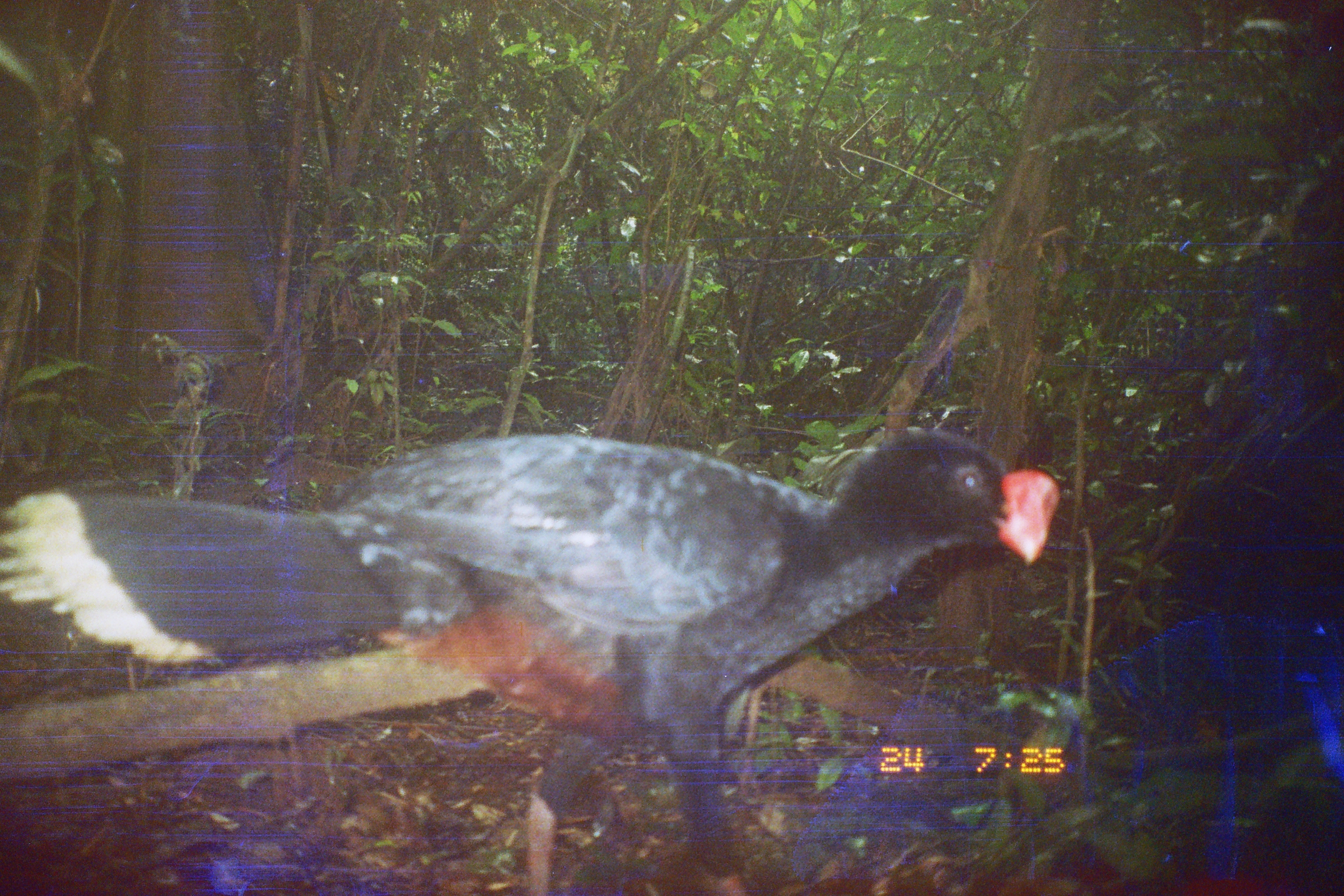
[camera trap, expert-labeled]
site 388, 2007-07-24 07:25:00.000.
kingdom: Animalia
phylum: Chordata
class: Aves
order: Galliformes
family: Cracidae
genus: Mitu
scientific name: Mitu tuberosum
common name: razor-billed curassow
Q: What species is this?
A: Mitu tuberosum (razor-billed curassow).